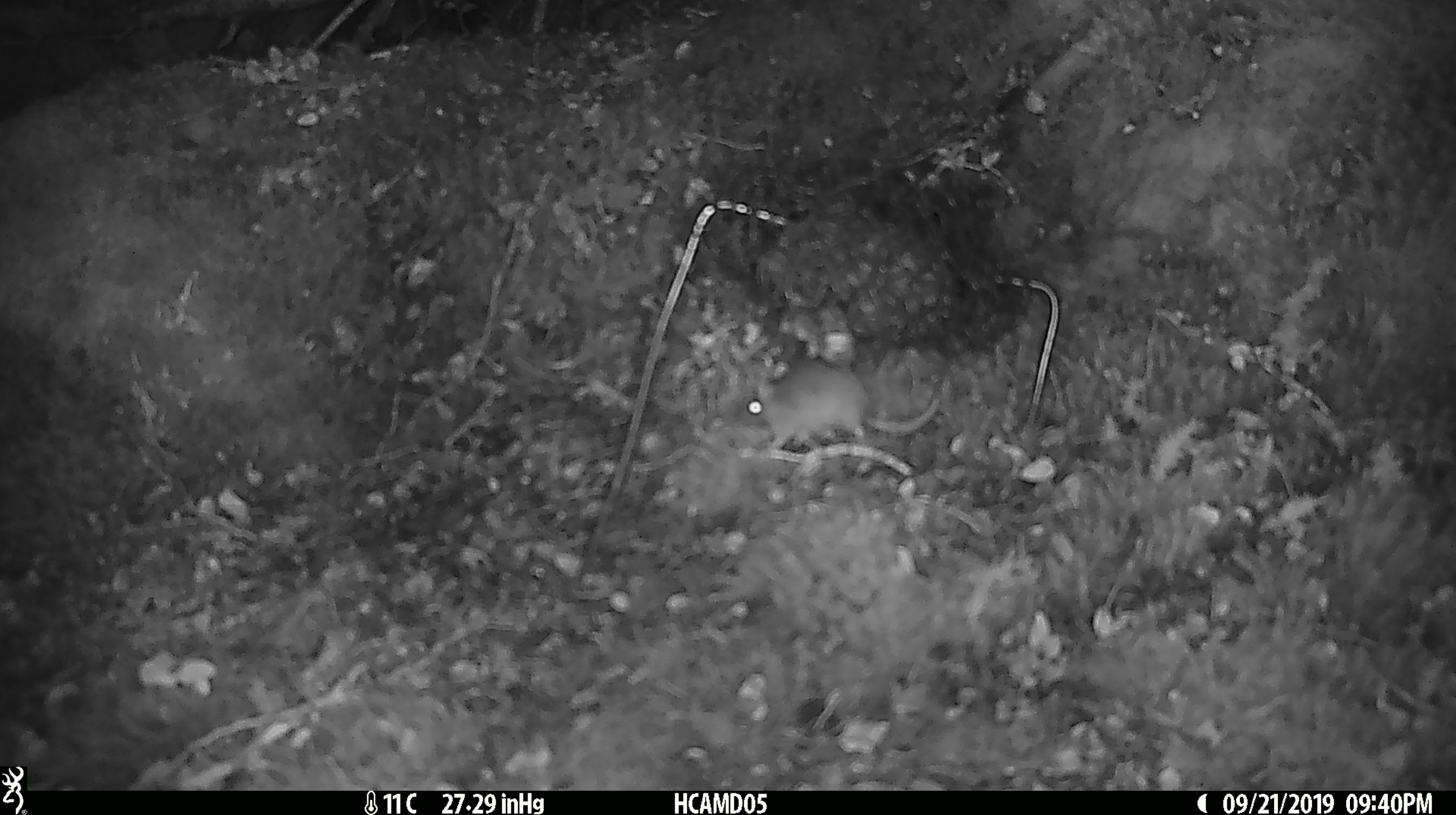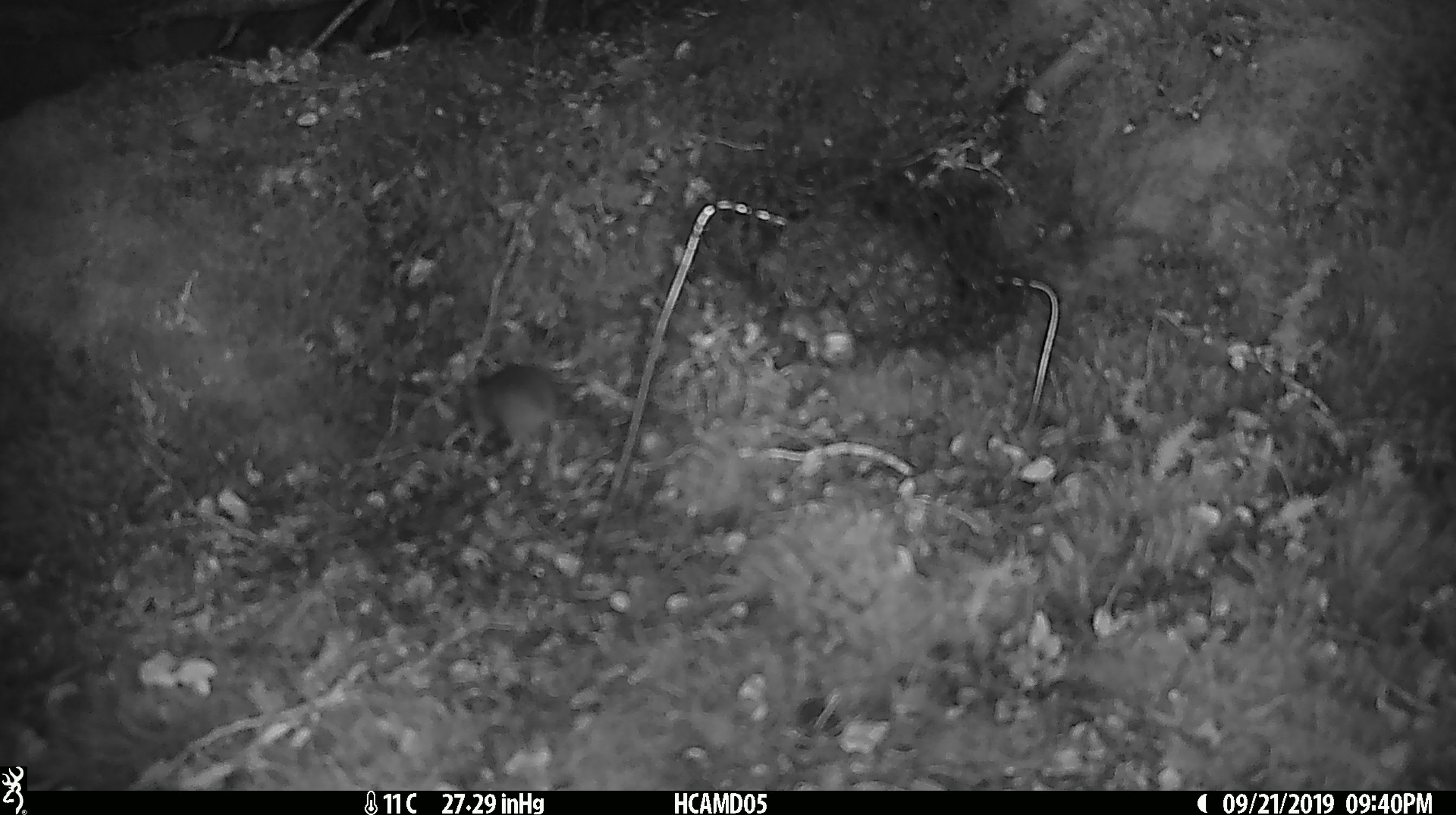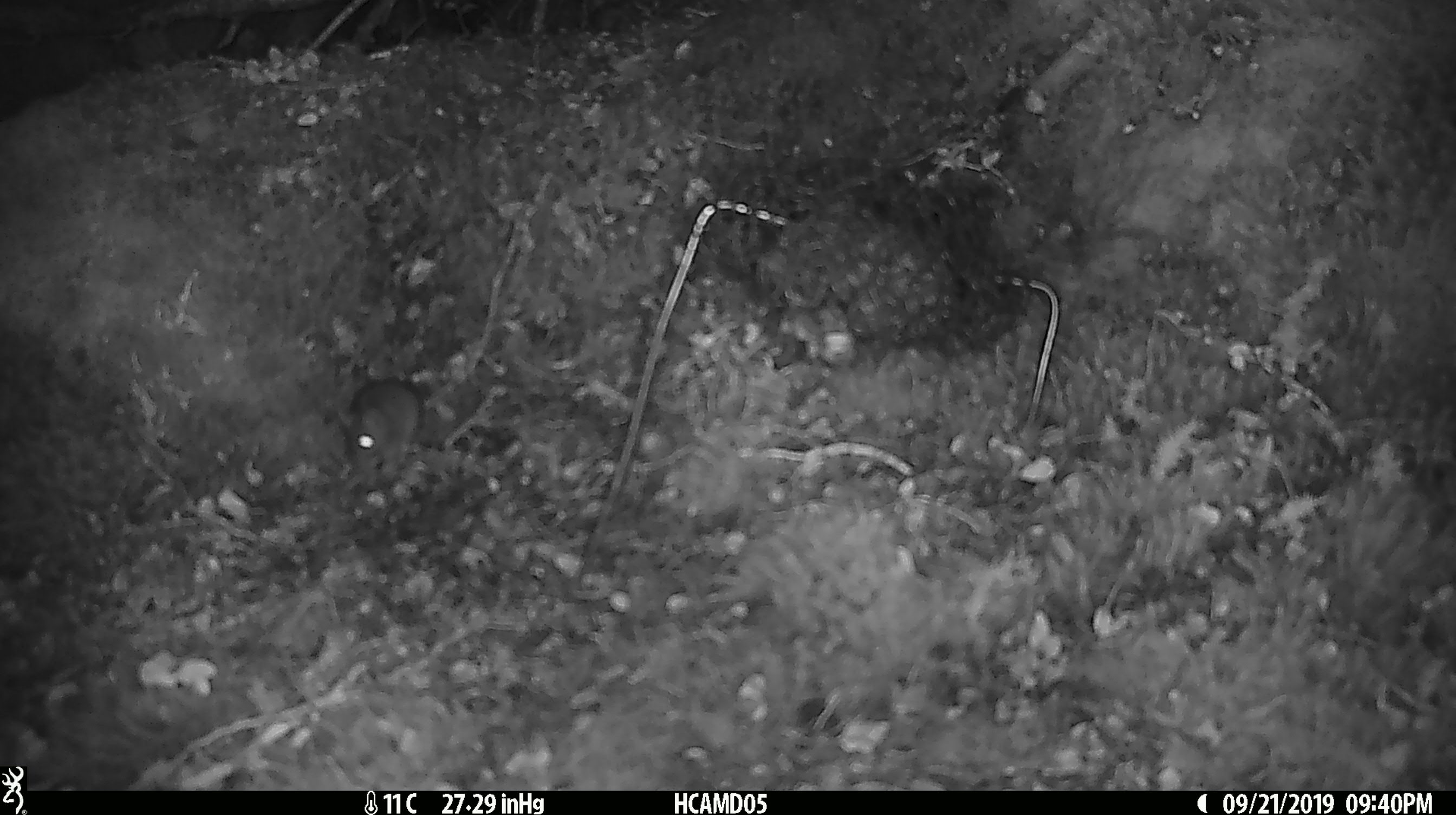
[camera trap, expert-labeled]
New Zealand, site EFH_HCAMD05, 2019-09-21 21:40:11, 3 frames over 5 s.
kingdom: Animalia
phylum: Chordata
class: Mammalia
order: Rodentia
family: Muridae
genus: Mus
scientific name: Mus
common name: mouse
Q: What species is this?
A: Mouse (Mus).